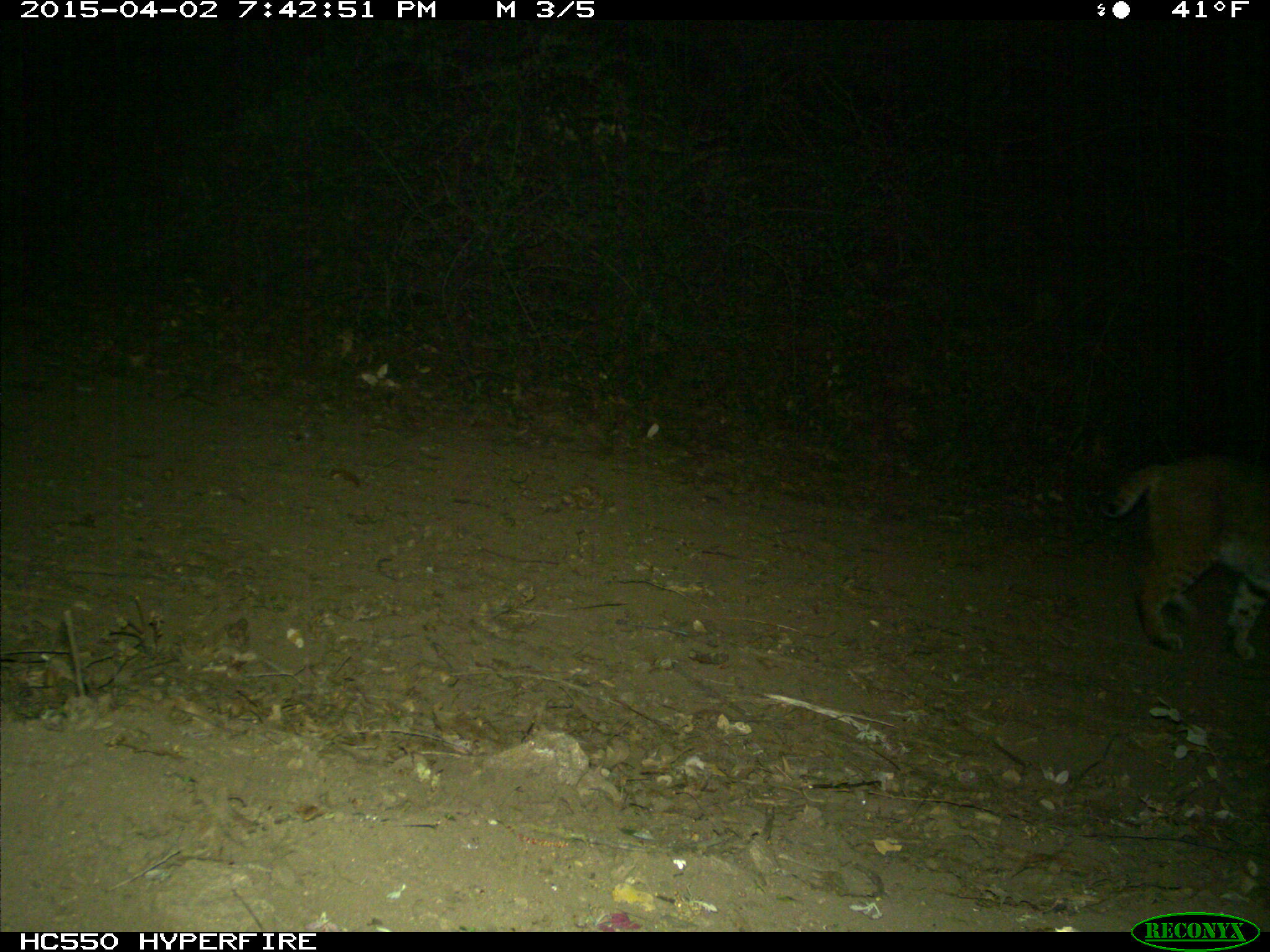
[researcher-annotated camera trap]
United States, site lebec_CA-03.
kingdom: Animalia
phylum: Chordata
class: Mammalia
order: Carnivora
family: Felidae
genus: Lynx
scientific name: Lynx rufus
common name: bobcat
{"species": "Lynx rufus (bobcat)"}